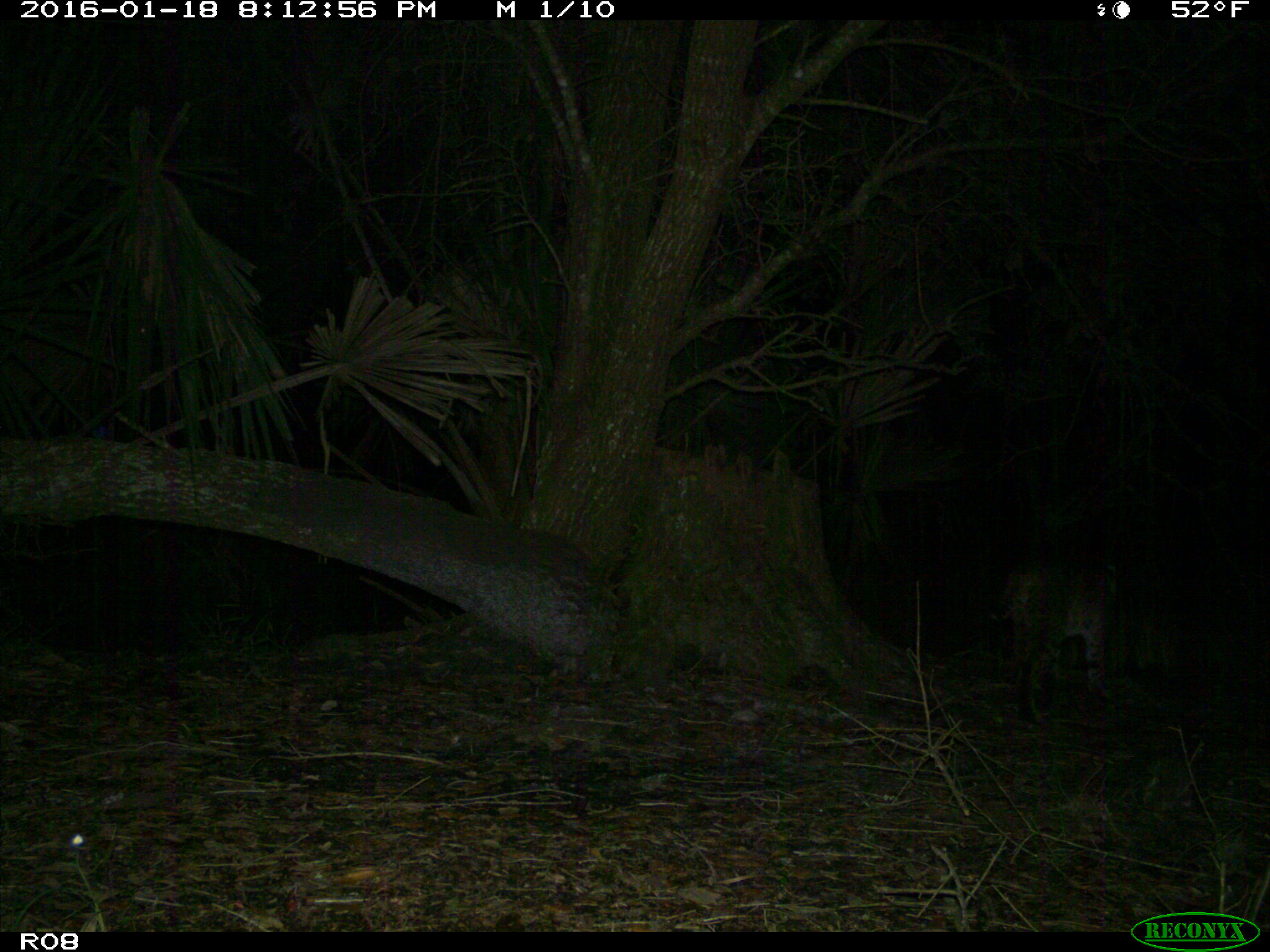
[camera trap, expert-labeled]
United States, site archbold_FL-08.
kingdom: Animalia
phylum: Chordata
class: Mammalia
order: Carnivora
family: Felidae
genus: Lynx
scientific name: Lynx rufus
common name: bobcat